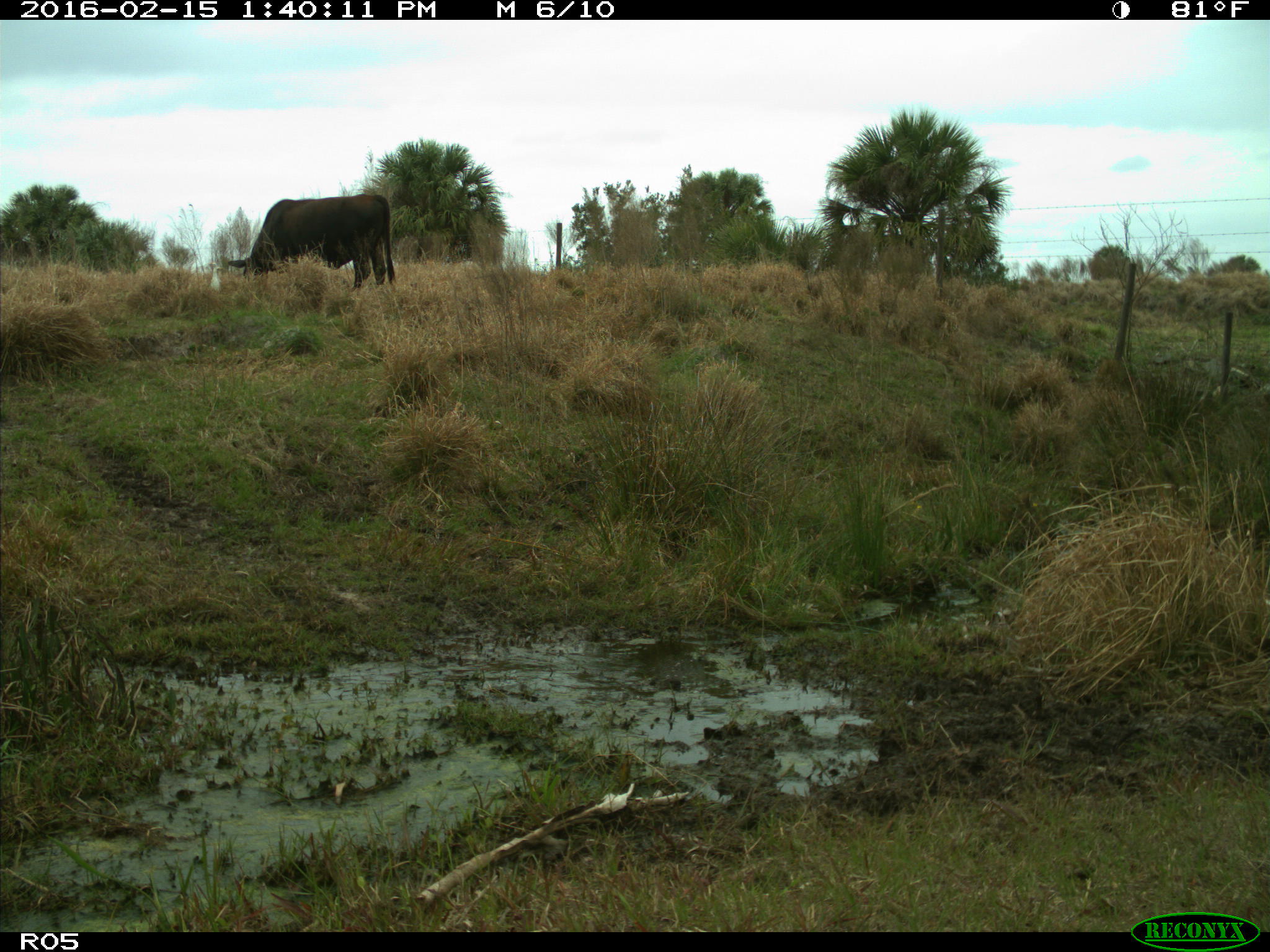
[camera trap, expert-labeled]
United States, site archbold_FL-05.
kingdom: Animalia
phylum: Chordata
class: Mammalia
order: Artiodactyla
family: Bovidae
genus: Bos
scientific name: Bos taurus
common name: domestic cow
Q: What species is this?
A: Bos taurus (domestic cow).